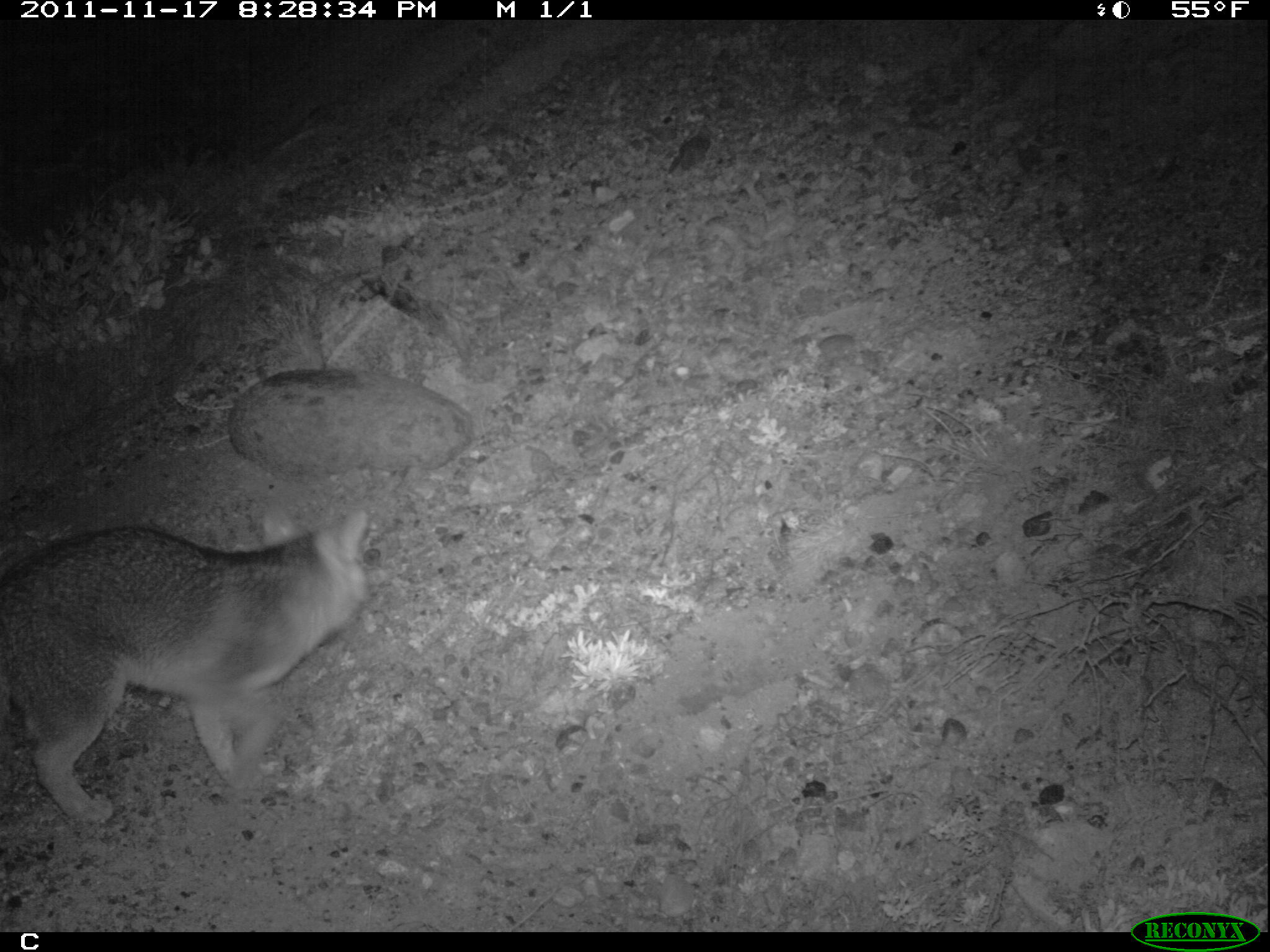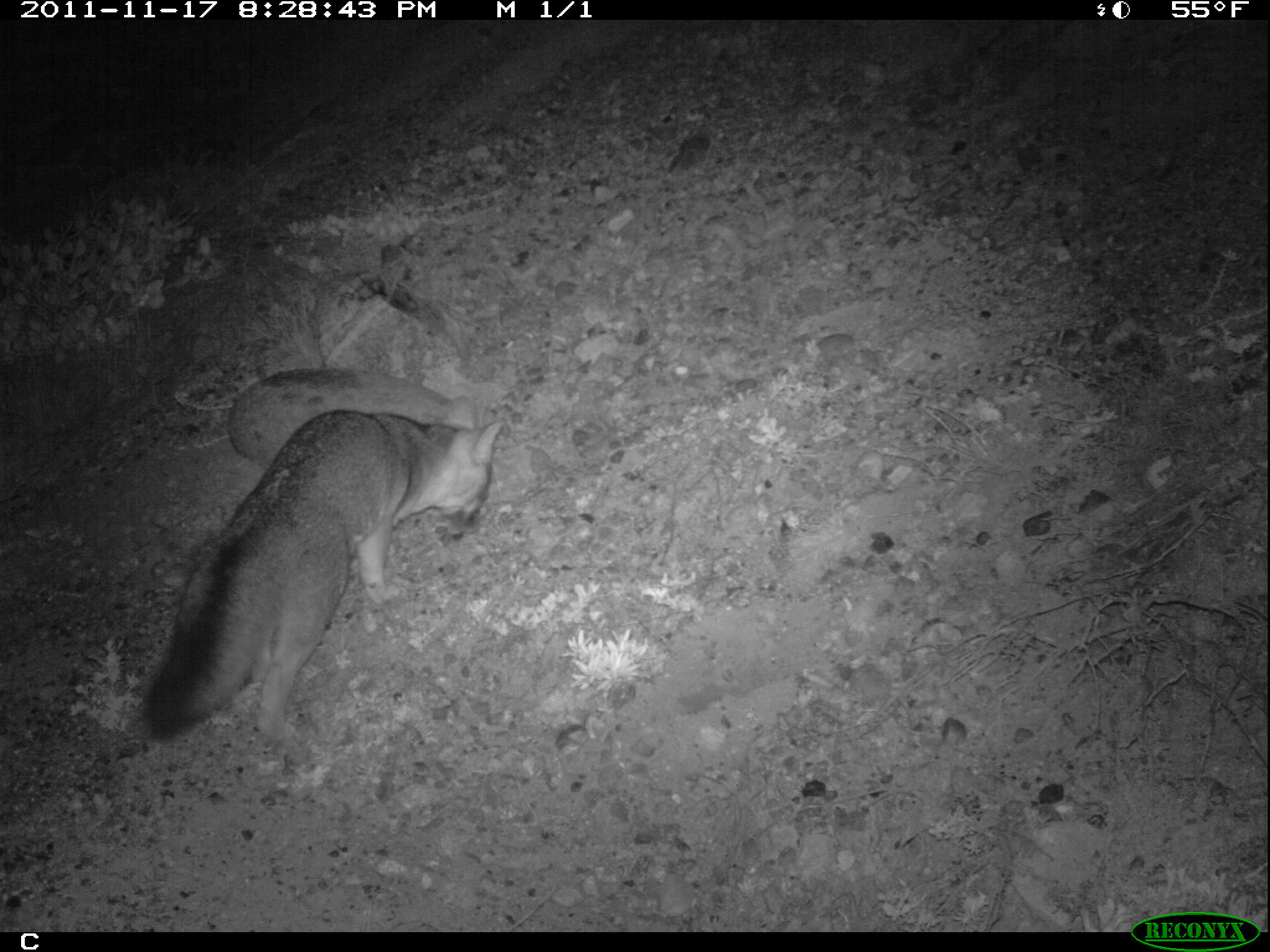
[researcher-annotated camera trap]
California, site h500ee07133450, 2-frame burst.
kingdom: Animalia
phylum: Chordata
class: Mammalia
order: Carnivora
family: Canidae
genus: Urocyon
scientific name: Urocyon littoralis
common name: island fox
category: fox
Fox (island fox) (Urocyon littoralis).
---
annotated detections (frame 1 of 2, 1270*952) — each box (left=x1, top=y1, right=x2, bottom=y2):
fox: (left=0, top=506, right=368, bottom=823)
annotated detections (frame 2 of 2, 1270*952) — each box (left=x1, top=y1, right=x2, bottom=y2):
fox: (left=143, top=394, right=504, bottom=740)